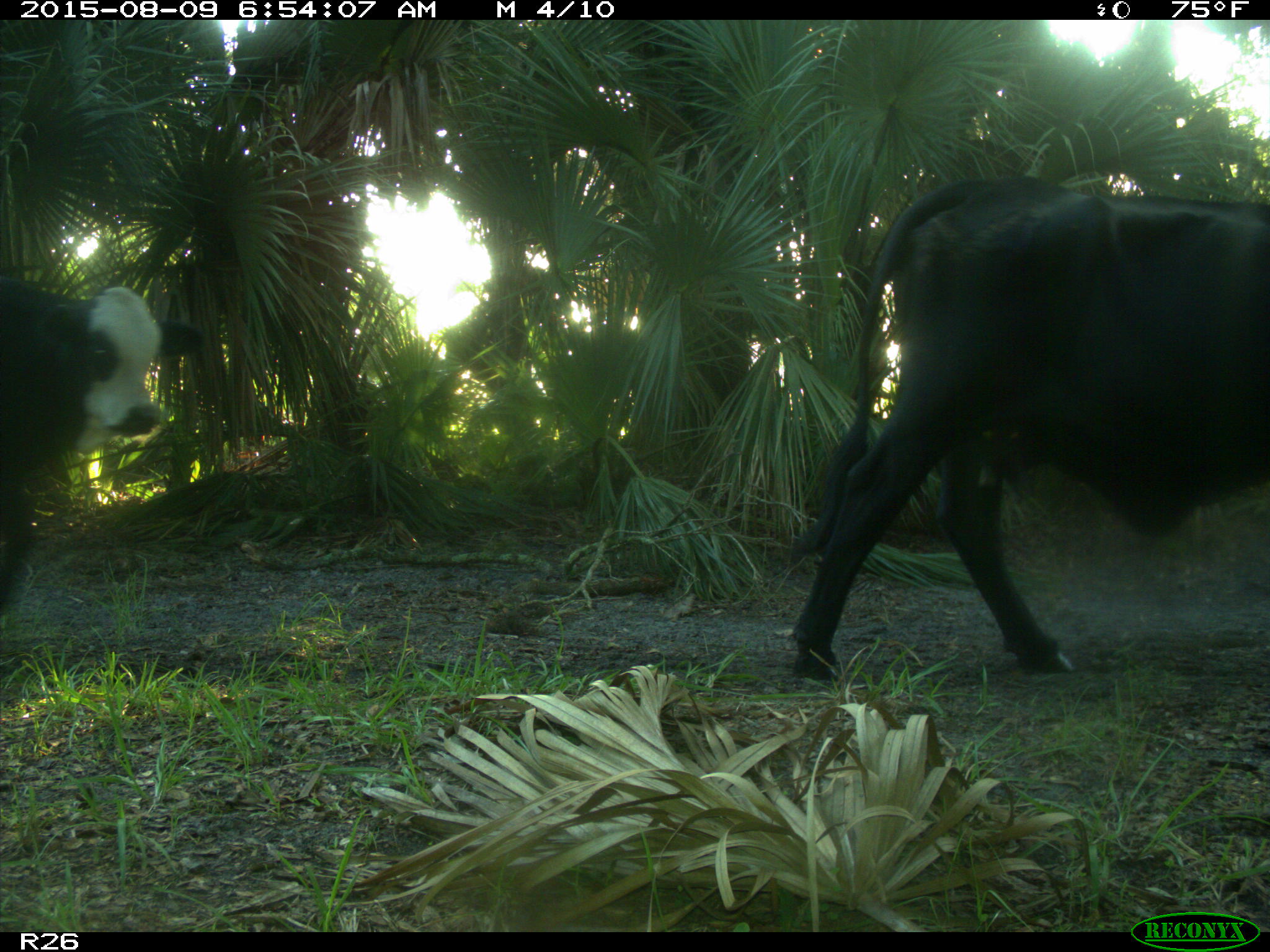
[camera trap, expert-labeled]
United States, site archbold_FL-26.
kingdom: Animalia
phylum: Chordata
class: Mammalia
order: Artiodactyla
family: Bovidae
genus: Bos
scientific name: Bos taurus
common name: domestic cow